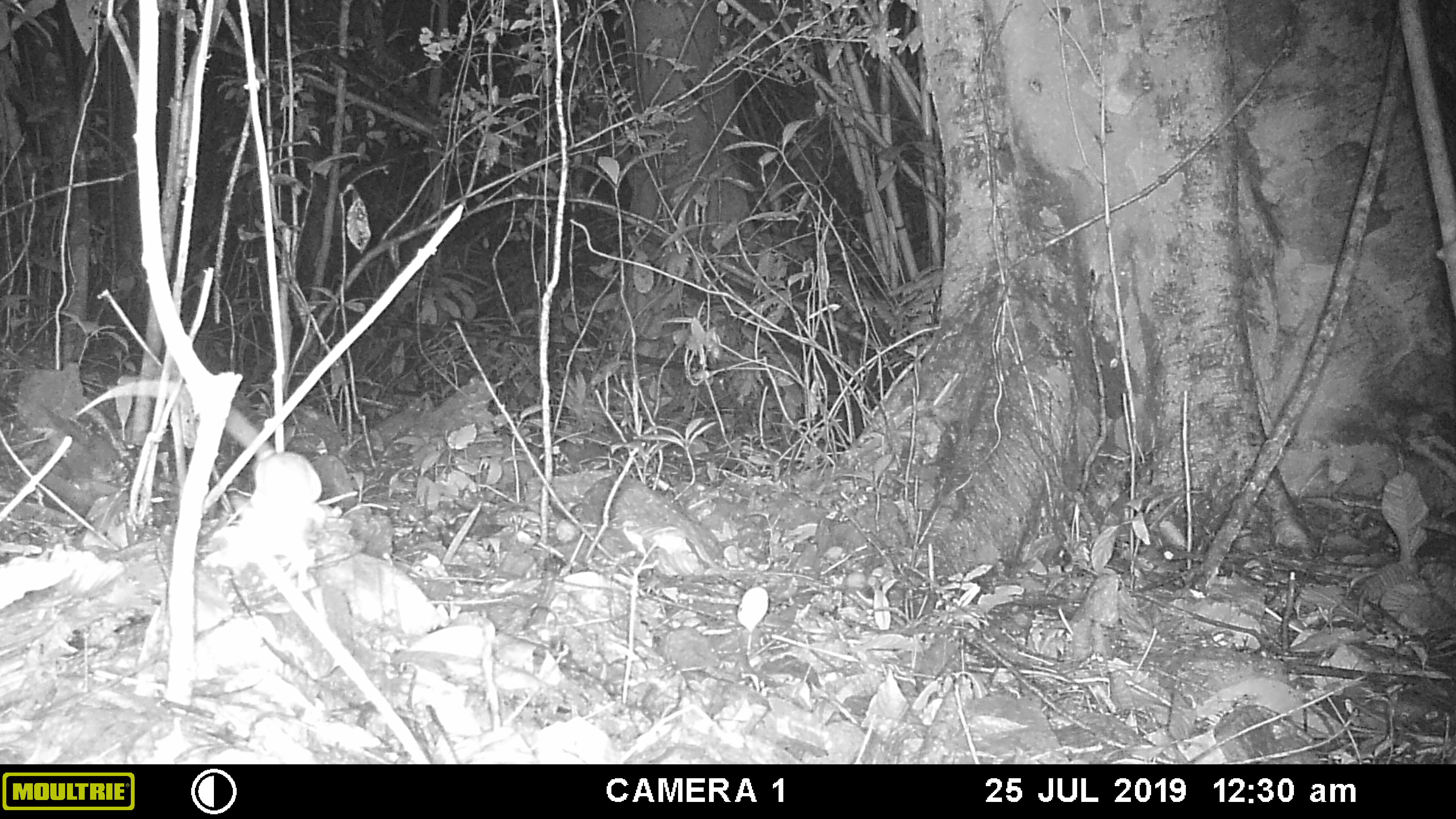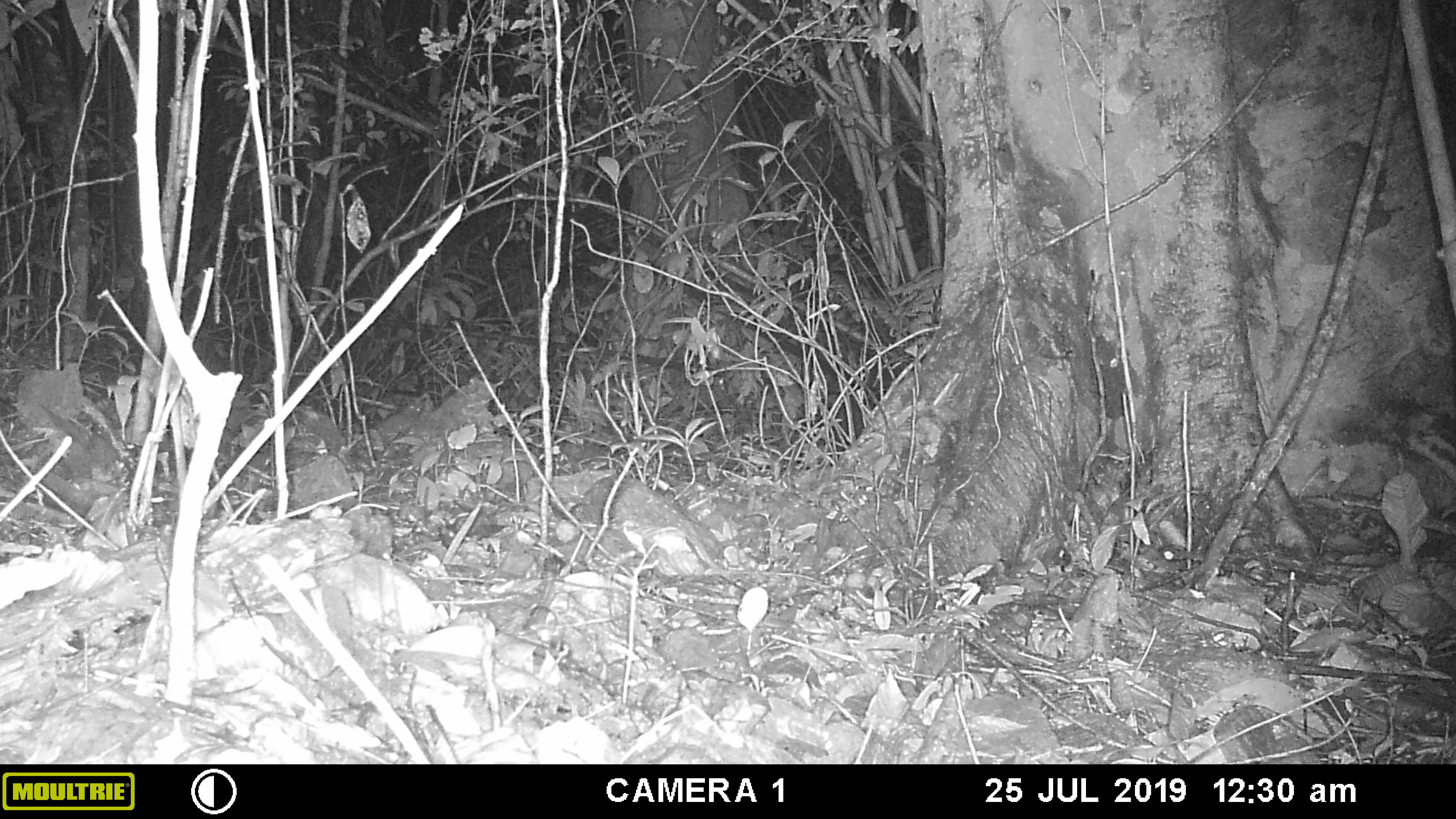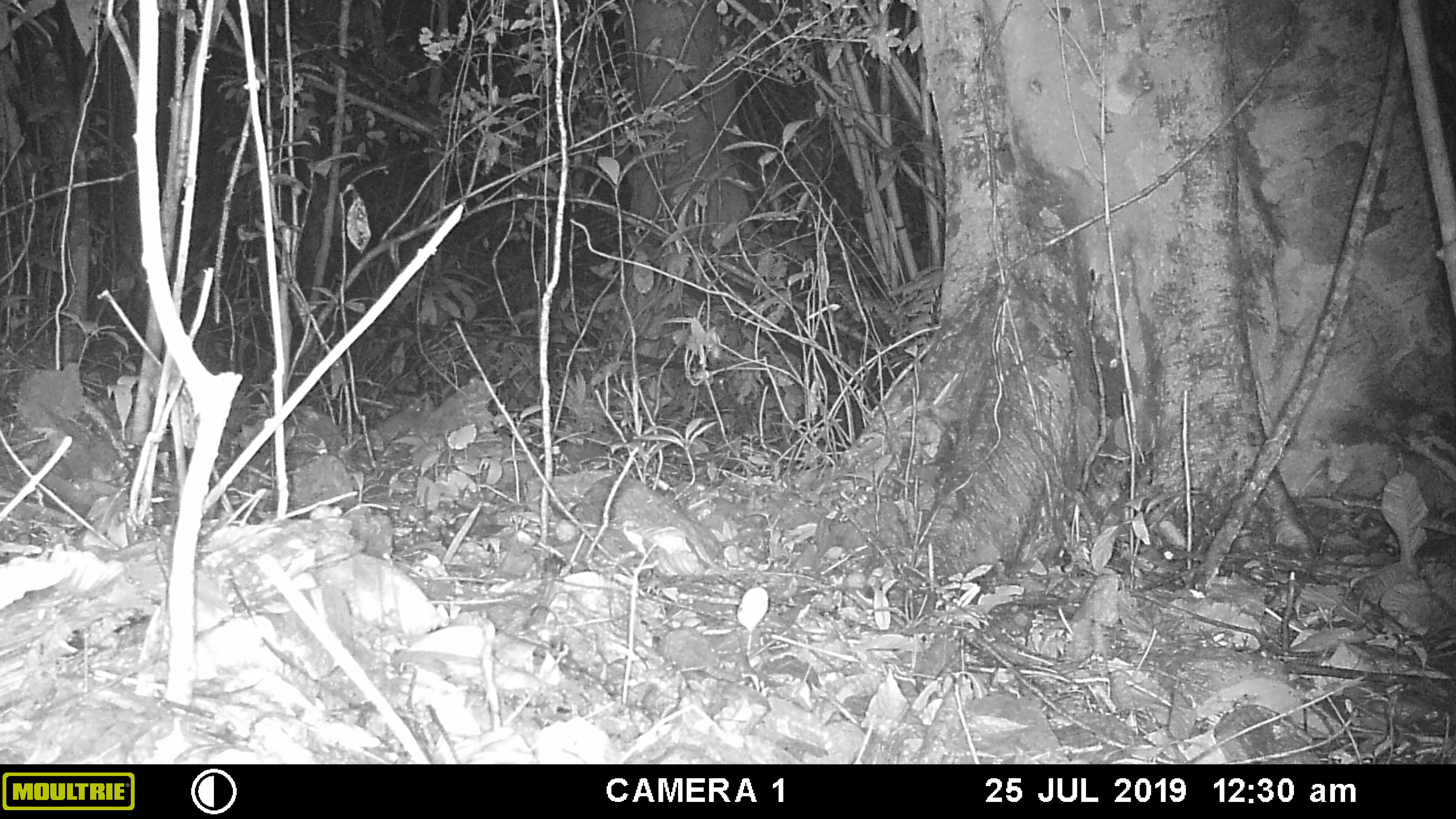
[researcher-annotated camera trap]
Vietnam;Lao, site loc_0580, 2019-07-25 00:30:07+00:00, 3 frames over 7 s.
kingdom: Animalia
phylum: Chordata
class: Mammalia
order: Rodentia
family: Muridae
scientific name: Muridae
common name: old-world mice and rats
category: unidentified murid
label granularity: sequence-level